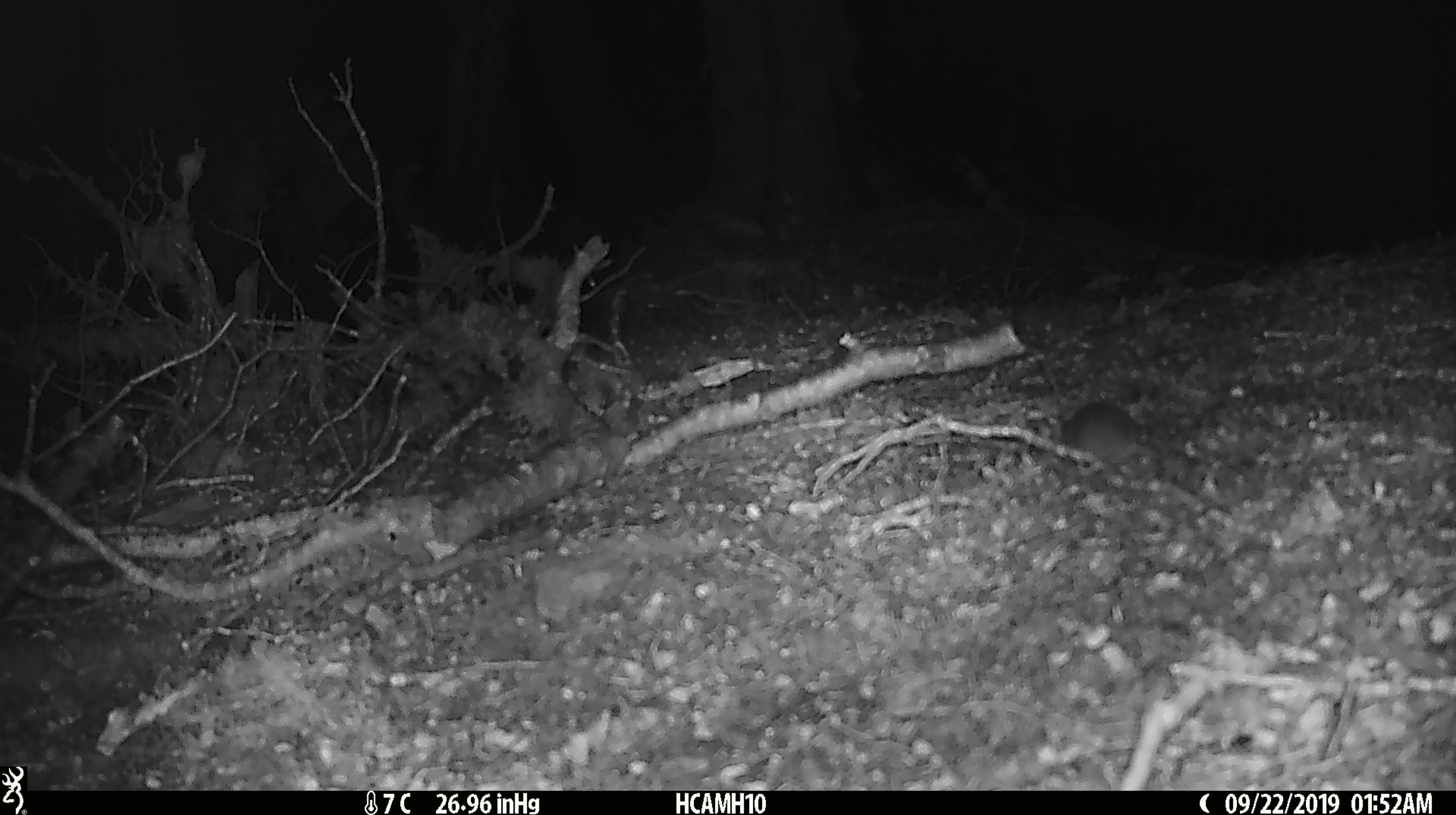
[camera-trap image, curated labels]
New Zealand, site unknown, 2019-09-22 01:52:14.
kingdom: Animalia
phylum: Chordata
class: Mammalia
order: Rodentia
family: Muridae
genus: Mus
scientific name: Mus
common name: mouse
Mouse (Mus).